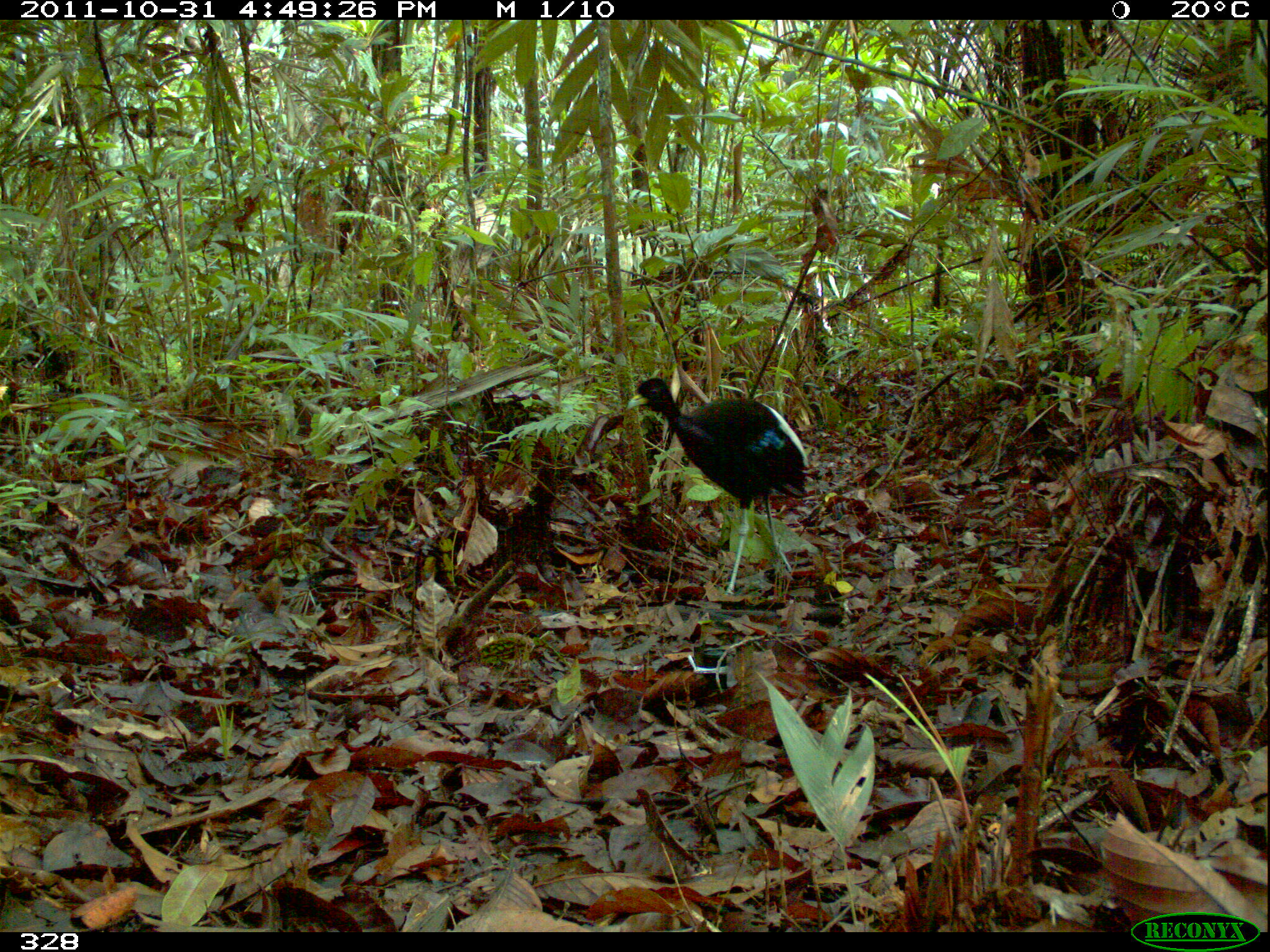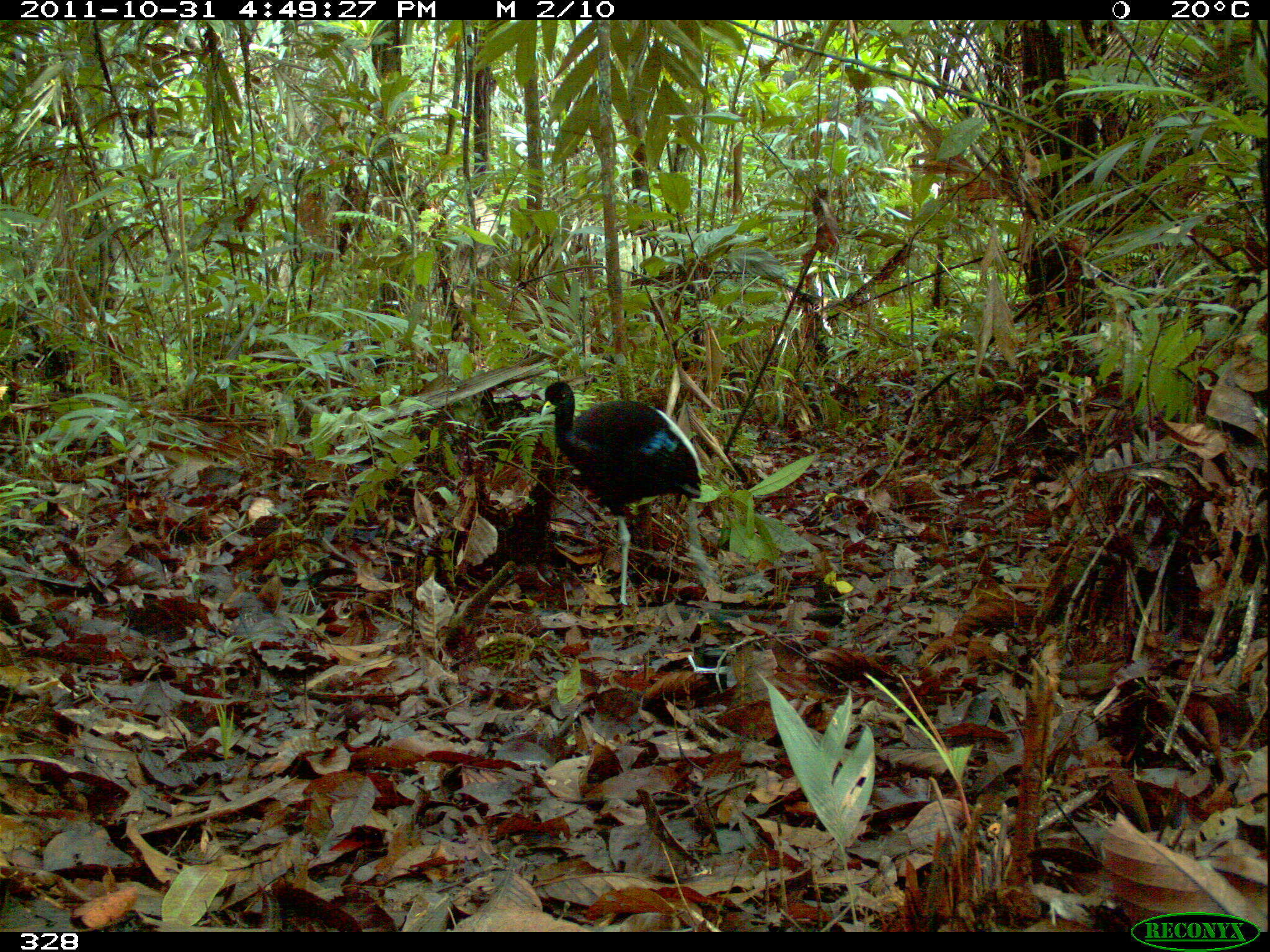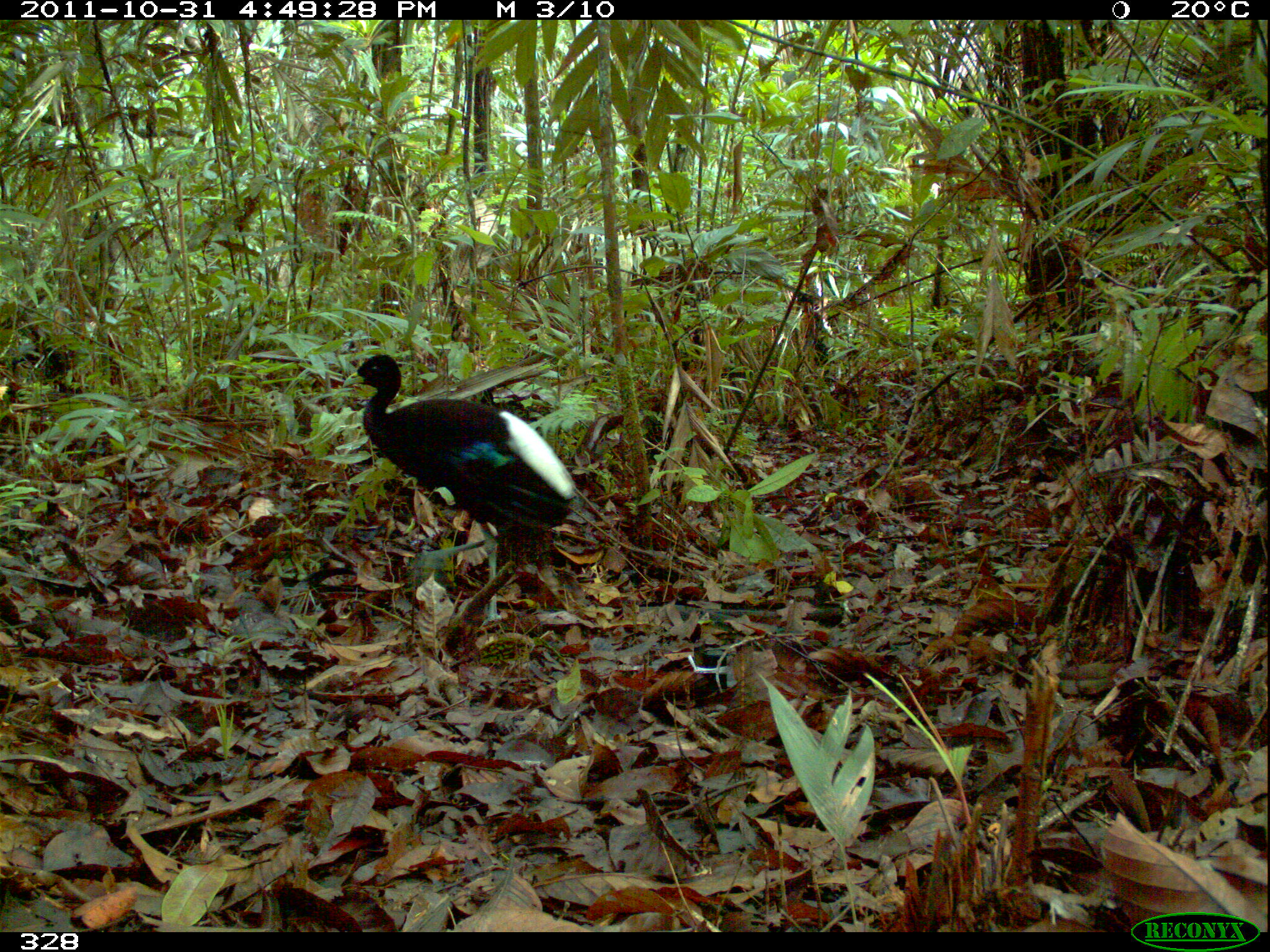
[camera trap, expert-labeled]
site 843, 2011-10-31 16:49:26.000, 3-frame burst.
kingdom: Animalia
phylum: Chordata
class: Aves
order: Gruiformes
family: Psophiidae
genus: Psophia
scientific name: Psophia leucoptera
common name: pale-winged trumpeter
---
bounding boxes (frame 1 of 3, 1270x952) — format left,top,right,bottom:
psophia leucoptera: 627,377,808,593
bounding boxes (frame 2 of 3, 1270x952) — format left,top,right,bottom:
psophia leucoptera: 539,381,702,605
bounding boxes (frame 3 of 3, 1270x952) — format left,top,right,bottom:
psophia leucoptera: 342,354,581,621